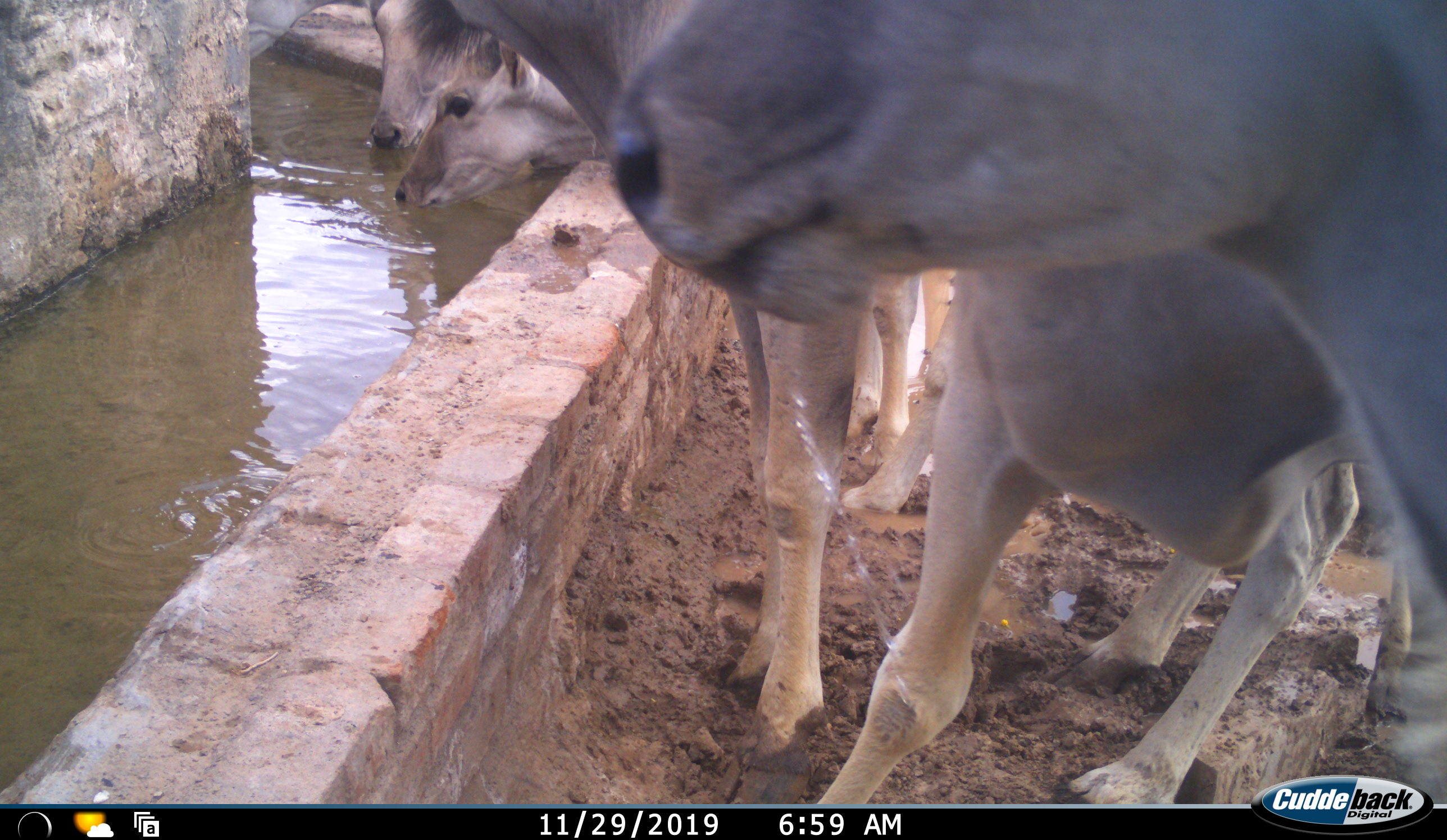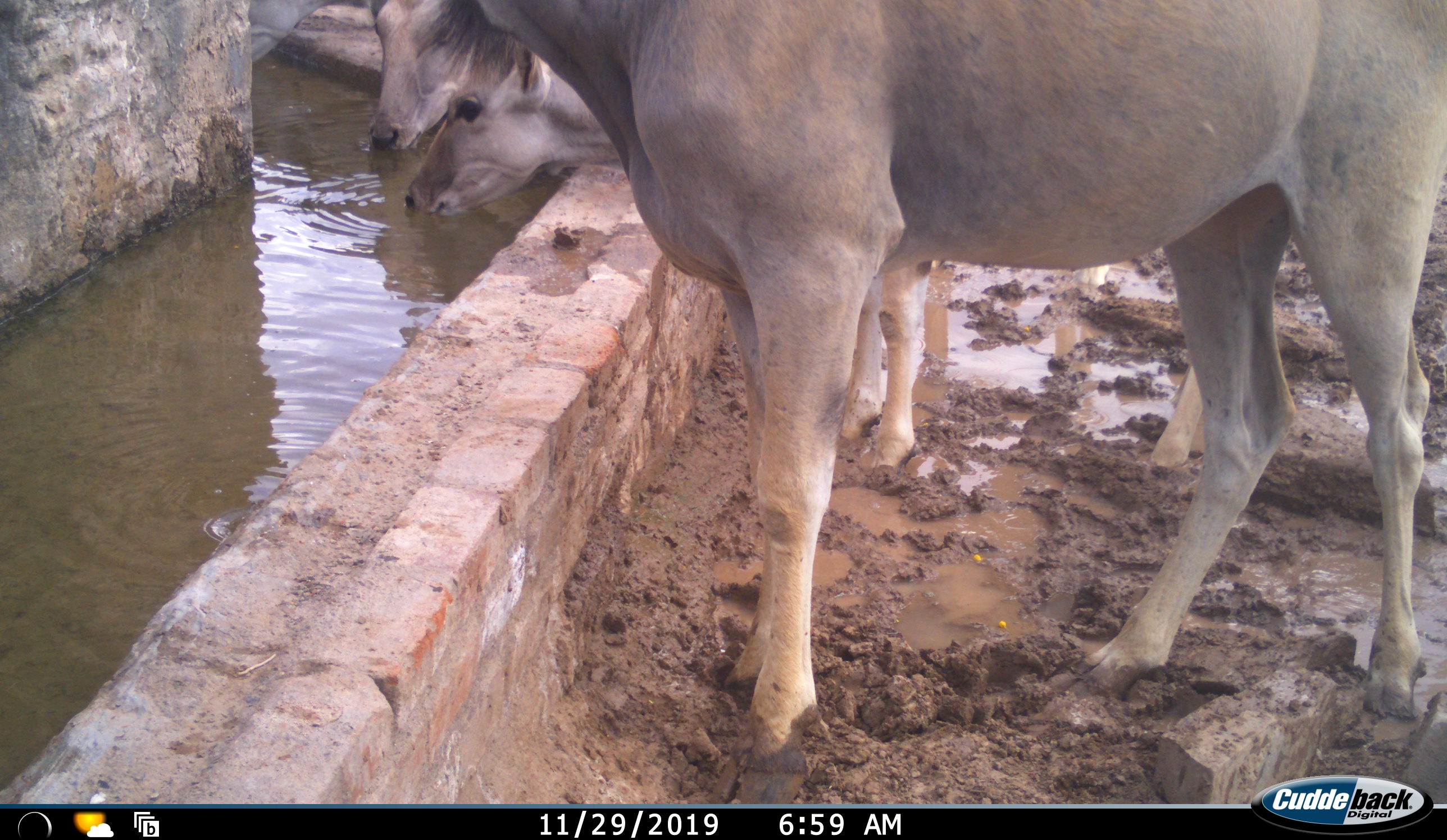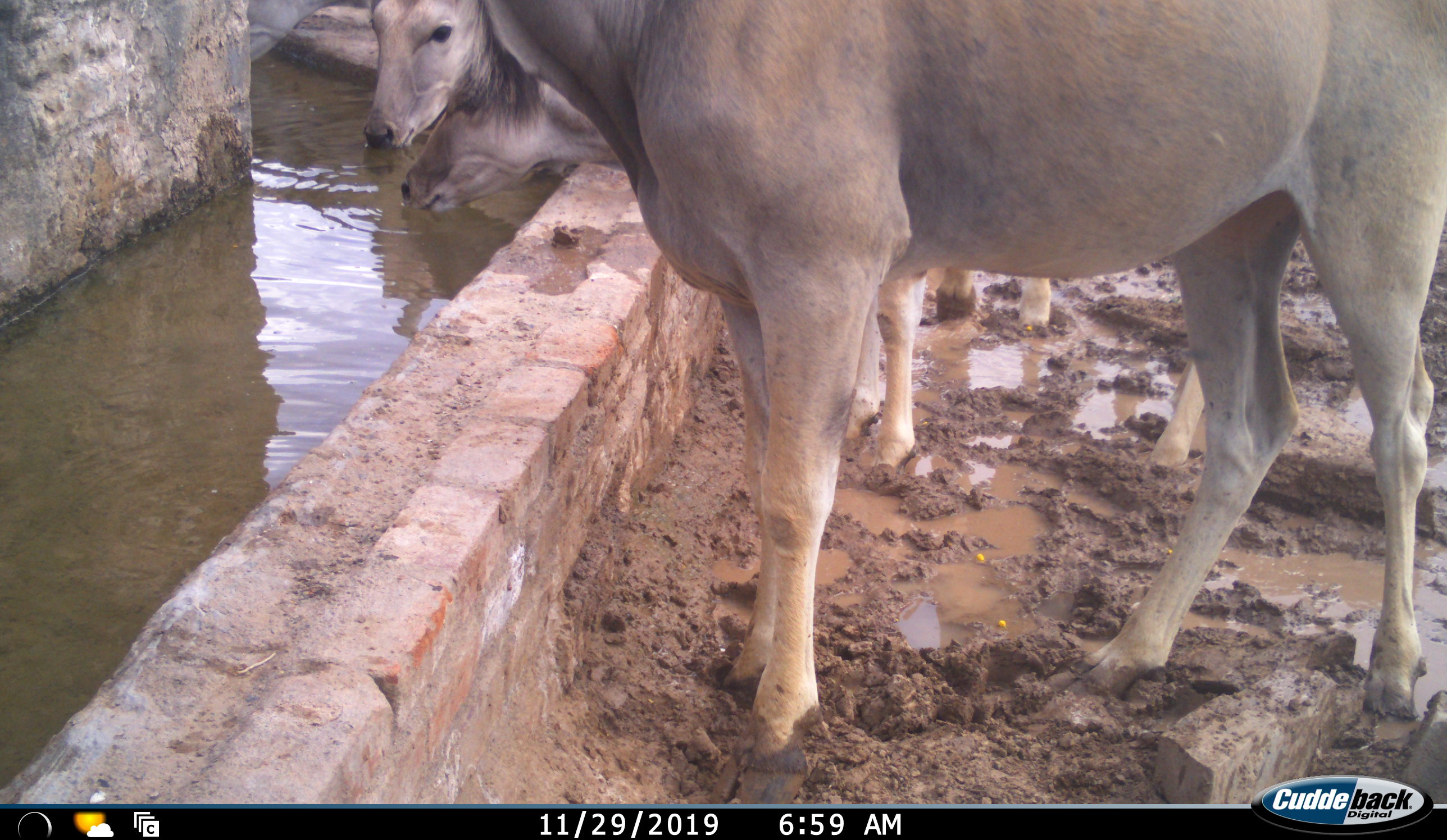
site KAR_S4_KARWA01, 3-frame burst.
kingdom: Animalia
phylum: Chordata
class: Mammalia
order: Artiodactyla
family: Bovidae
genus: Tragelaphus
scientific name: Tragelaphus oryx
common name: eland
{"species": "eland (Tragelaphus oryx)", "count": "5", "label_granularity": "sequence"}